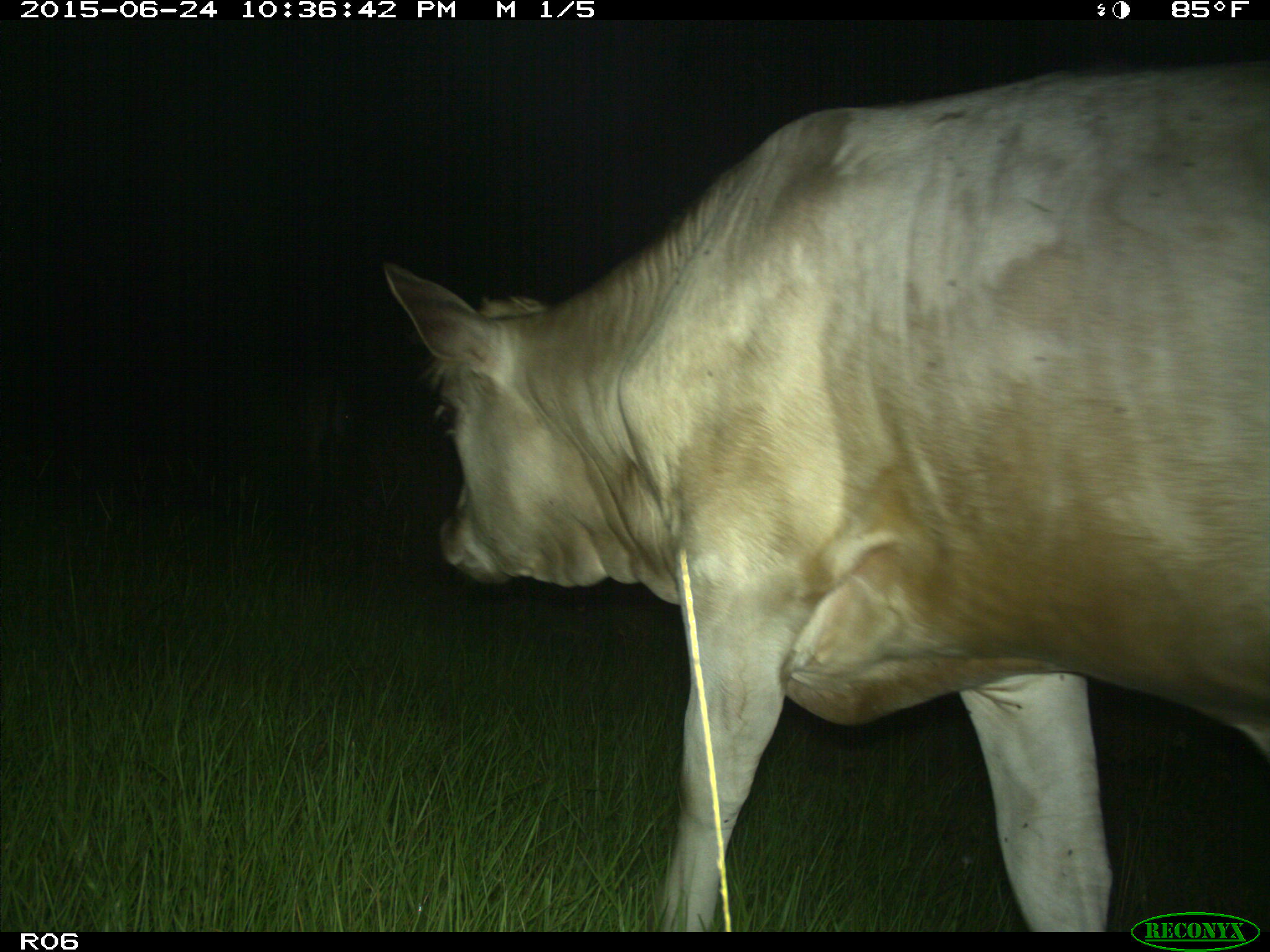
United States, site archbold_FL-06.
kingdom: Animalia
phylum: Chordata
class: Mammalia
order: Artiodactyla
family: Bovidae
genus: Bos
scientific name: Bos taurus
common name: domestic cow